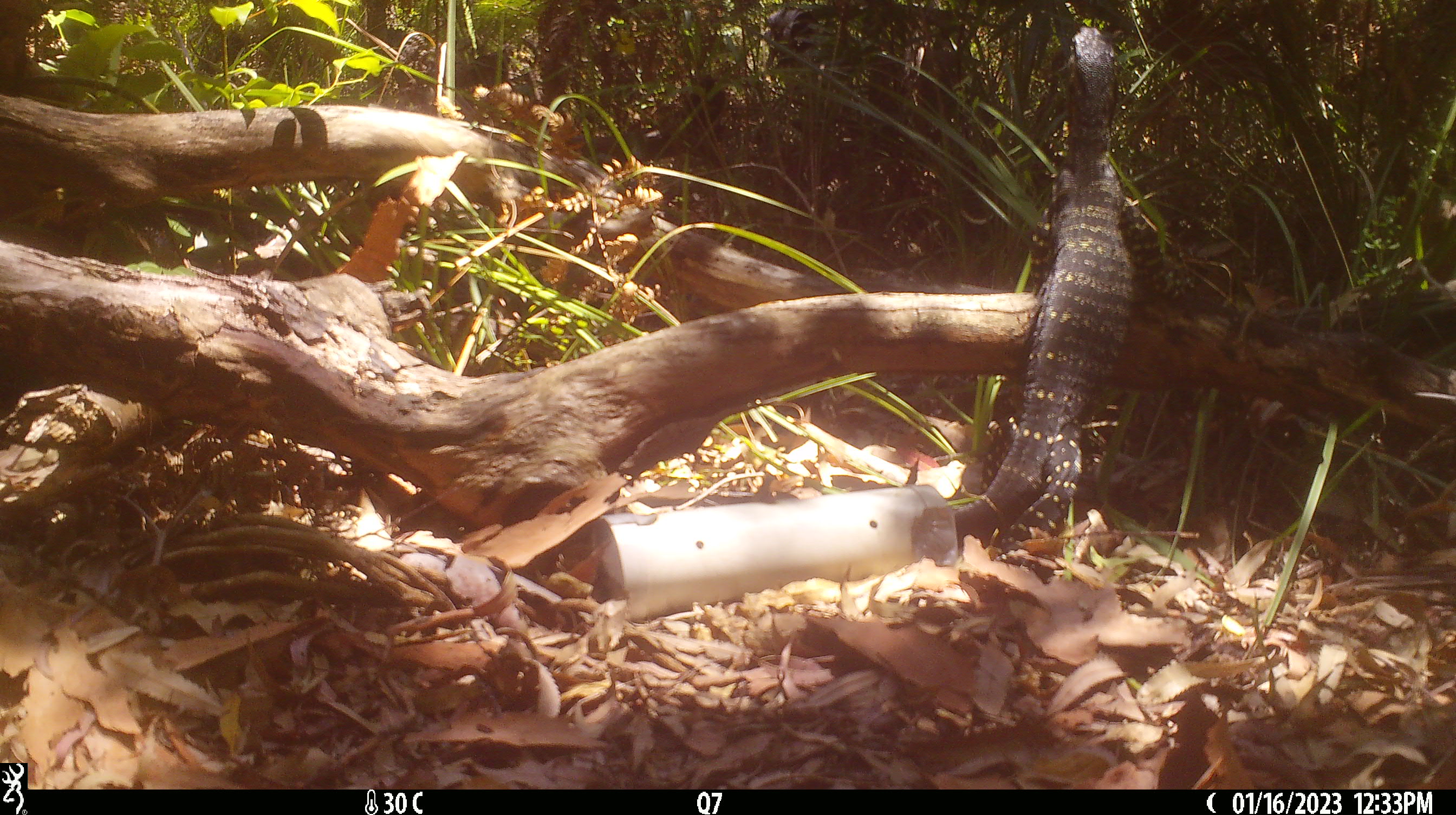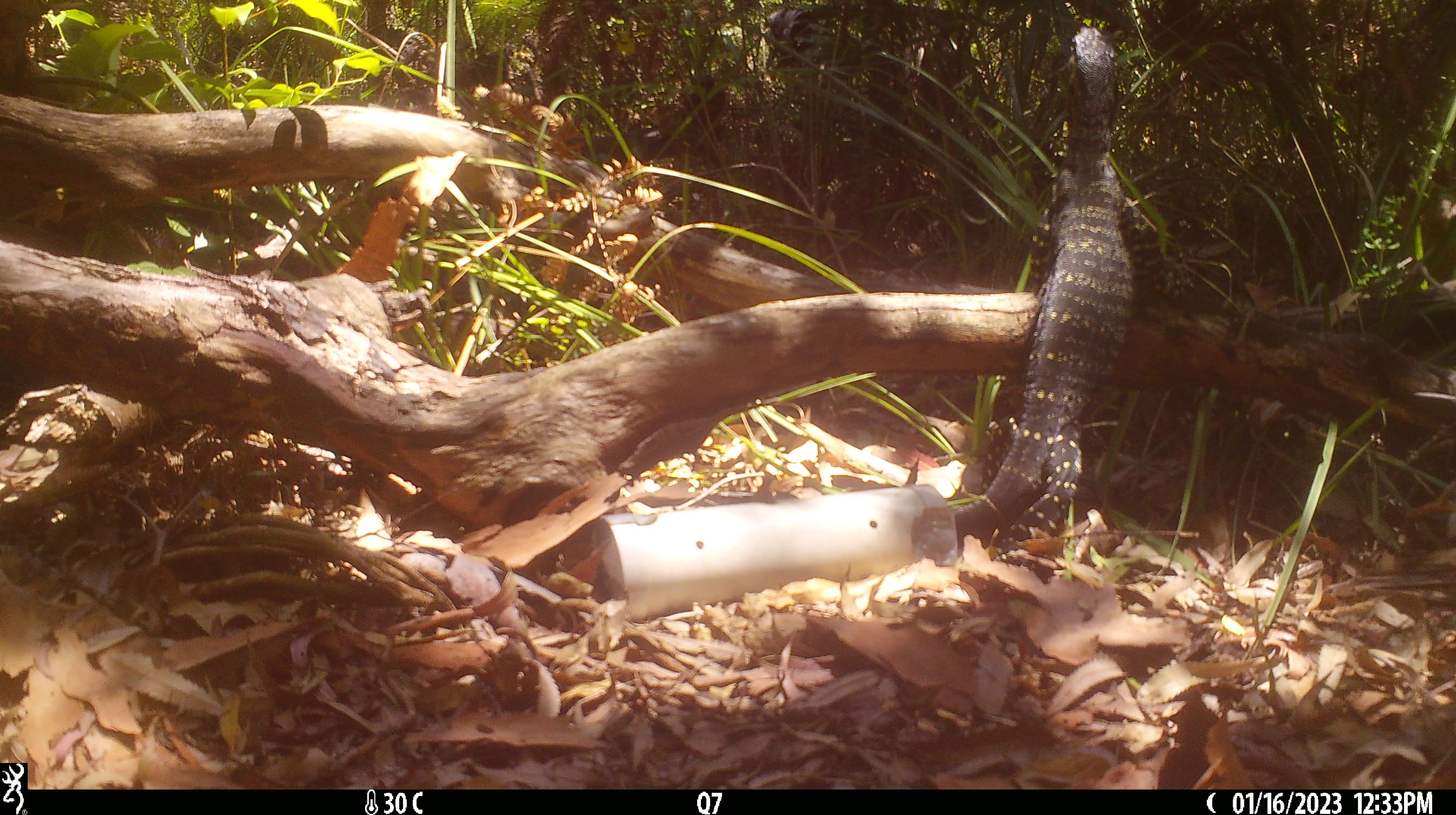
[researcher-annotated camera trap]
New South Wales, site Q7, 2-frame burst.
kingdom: Animalia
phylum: Chordata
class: Reptilia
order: Squamata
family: Varanidae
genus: Varanus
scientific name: Varanus varius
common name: lace monitor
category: goanna